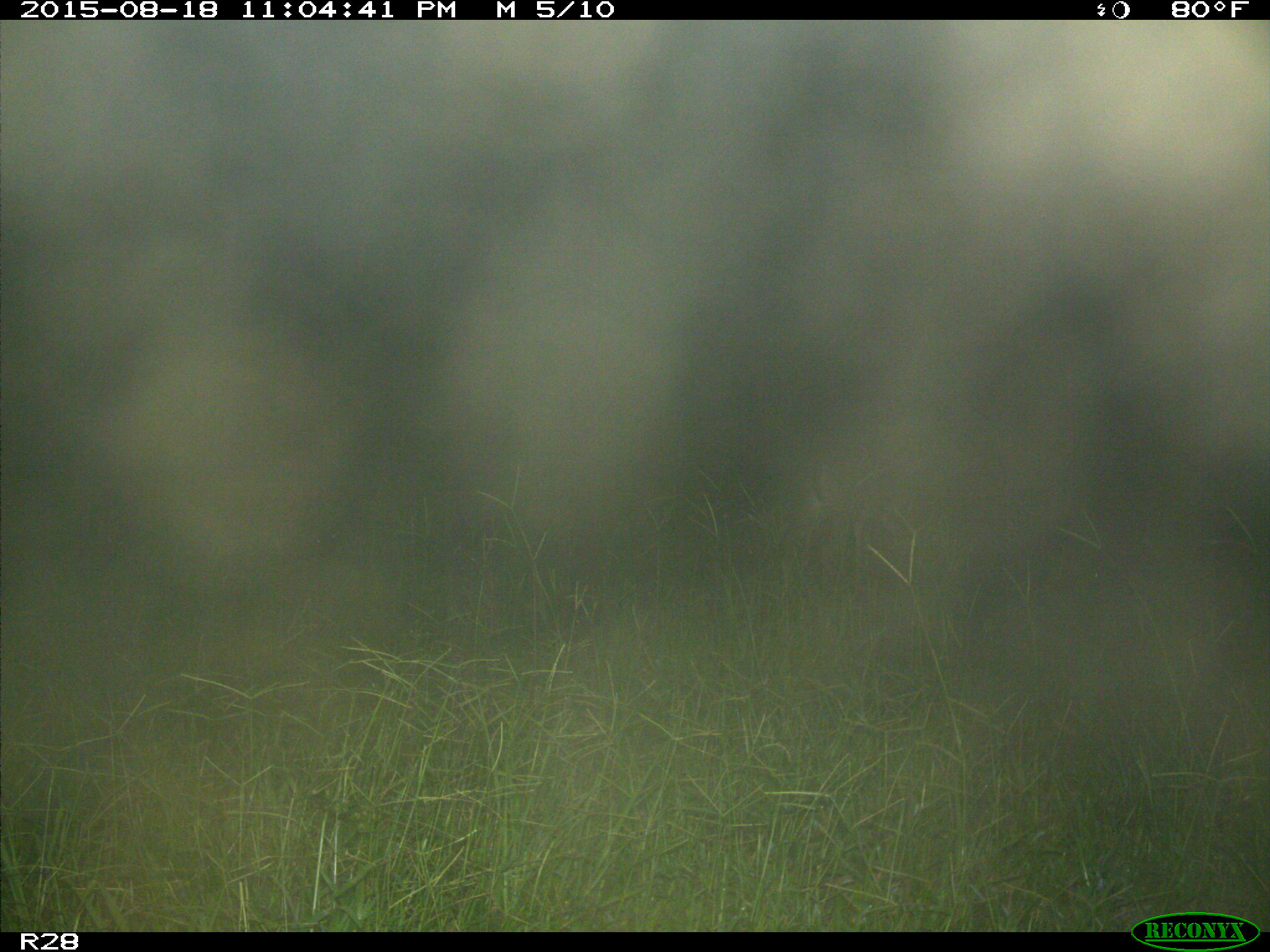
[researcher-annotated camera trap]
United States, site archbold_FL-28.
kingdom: Animalia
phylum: Chordata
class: Mammalia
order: Artiodactyla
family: Cervidae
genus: Odocoileus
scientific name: Odocoileus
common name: deer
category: unidentified deer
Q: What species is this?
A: Unidentified deer (deer) (Odocoileus).